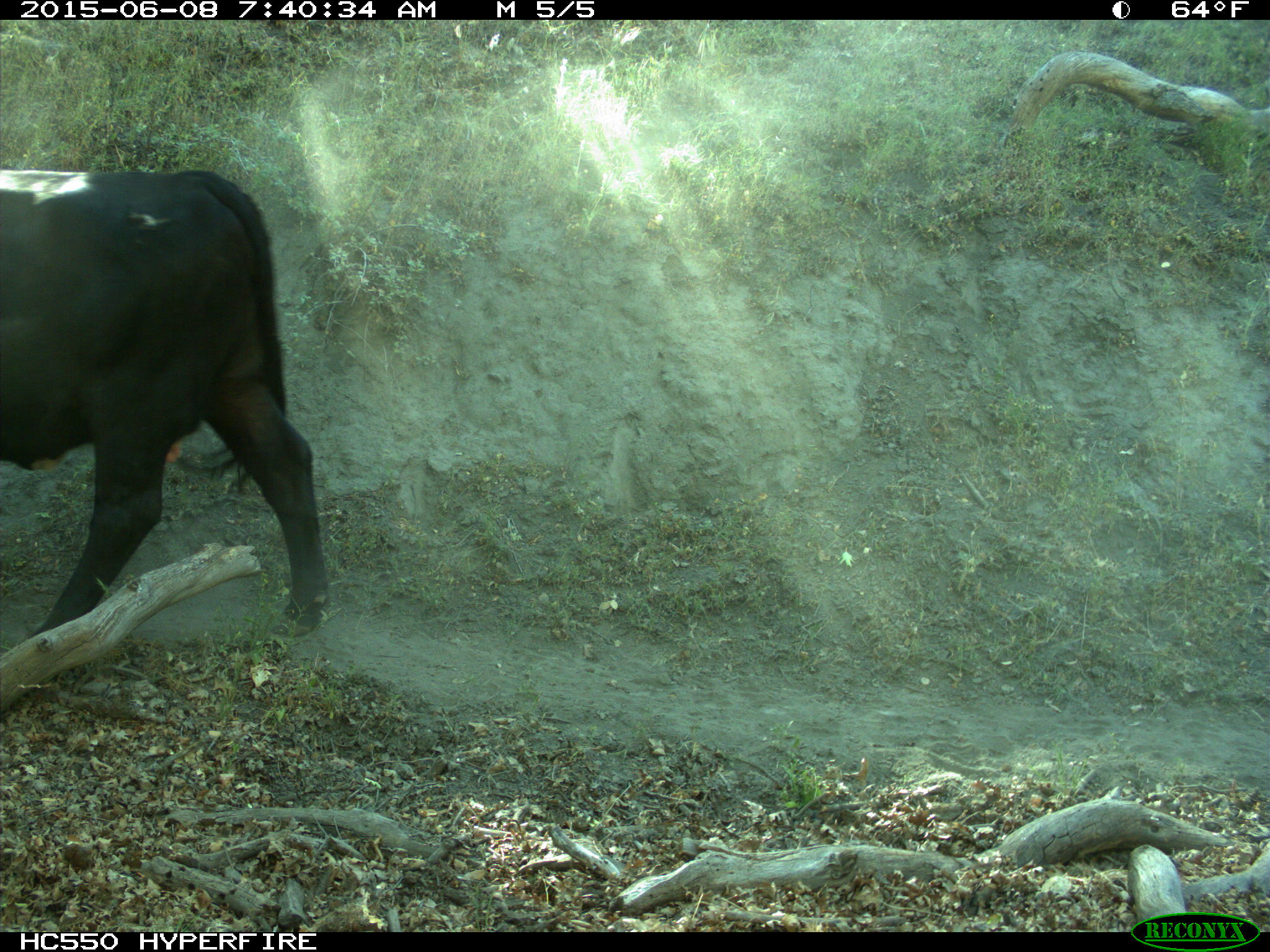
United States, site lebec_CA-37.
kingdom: Animalia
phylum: Chordata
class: Mammalia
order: Artiodactyla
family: Bovidae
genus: Bos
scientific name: Bos taurus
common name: domestic cow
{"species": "Bos taurus (domestic cow)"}